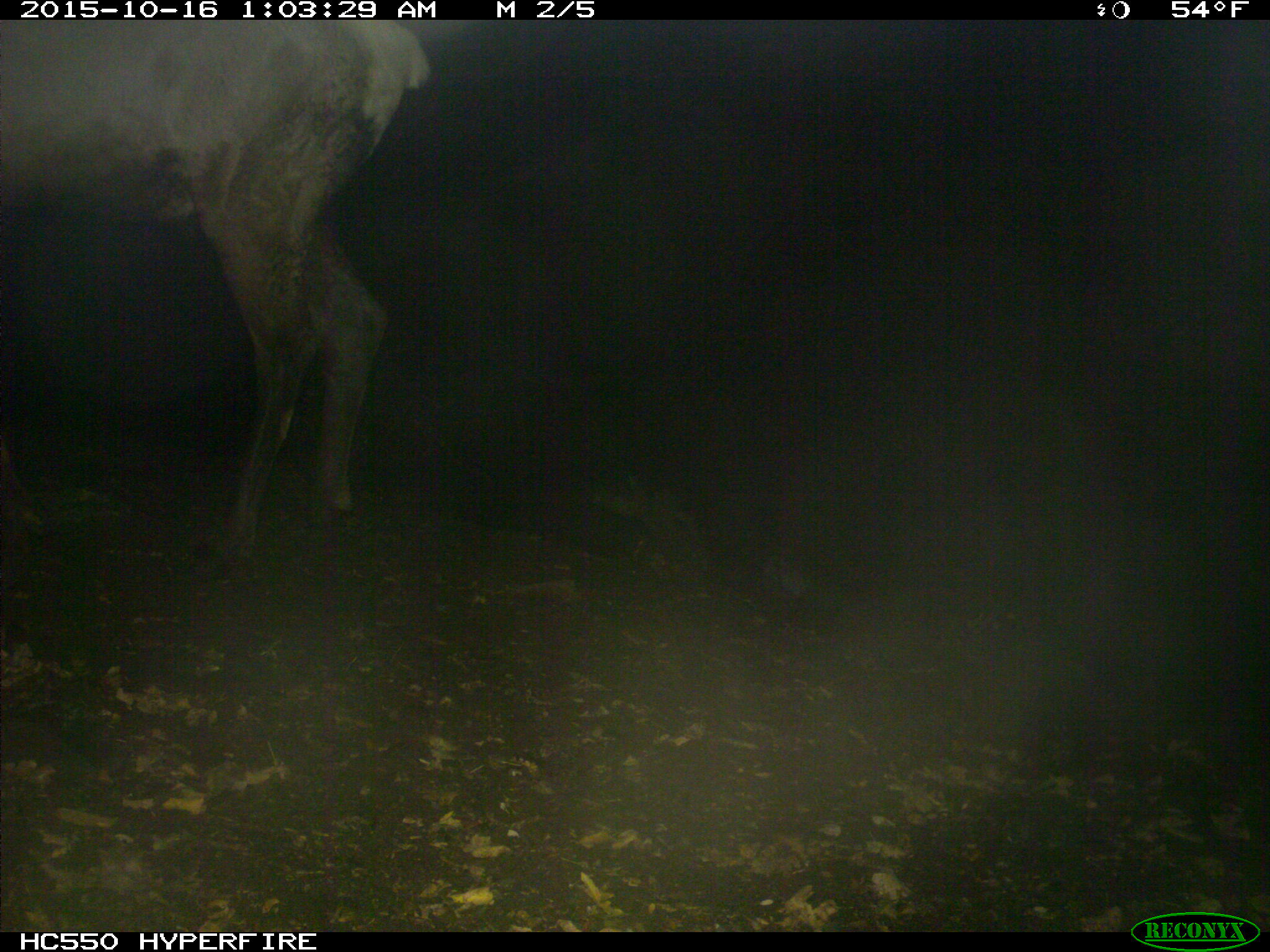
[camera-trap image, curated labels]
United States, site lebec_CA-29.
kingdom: Animalia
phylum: Chordata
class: Mammalia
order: Artiodactyla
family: Cervidae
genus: Cervus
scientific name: Cervus canadensis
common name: elk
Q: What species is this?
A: Cervus canadensis (elk).